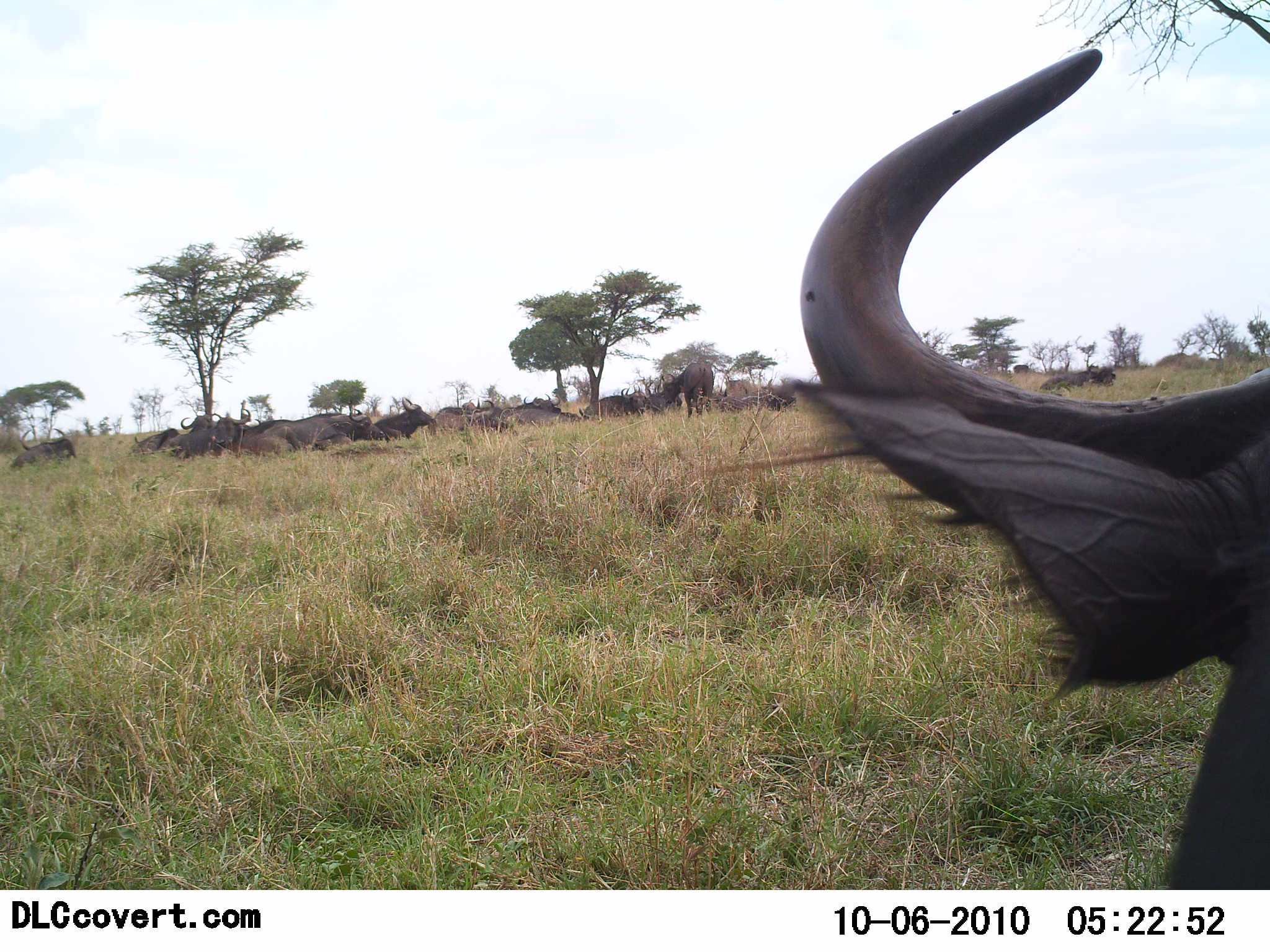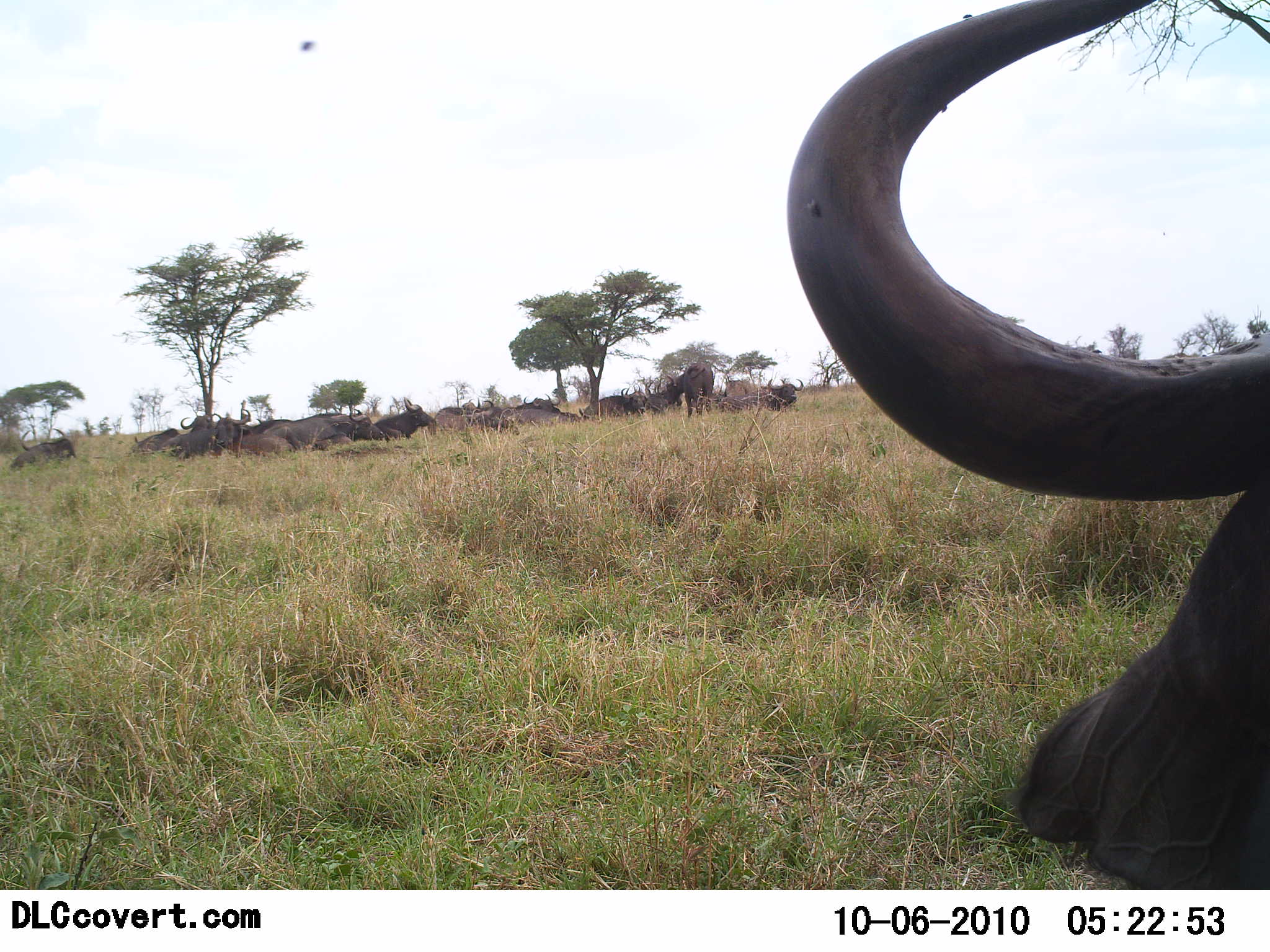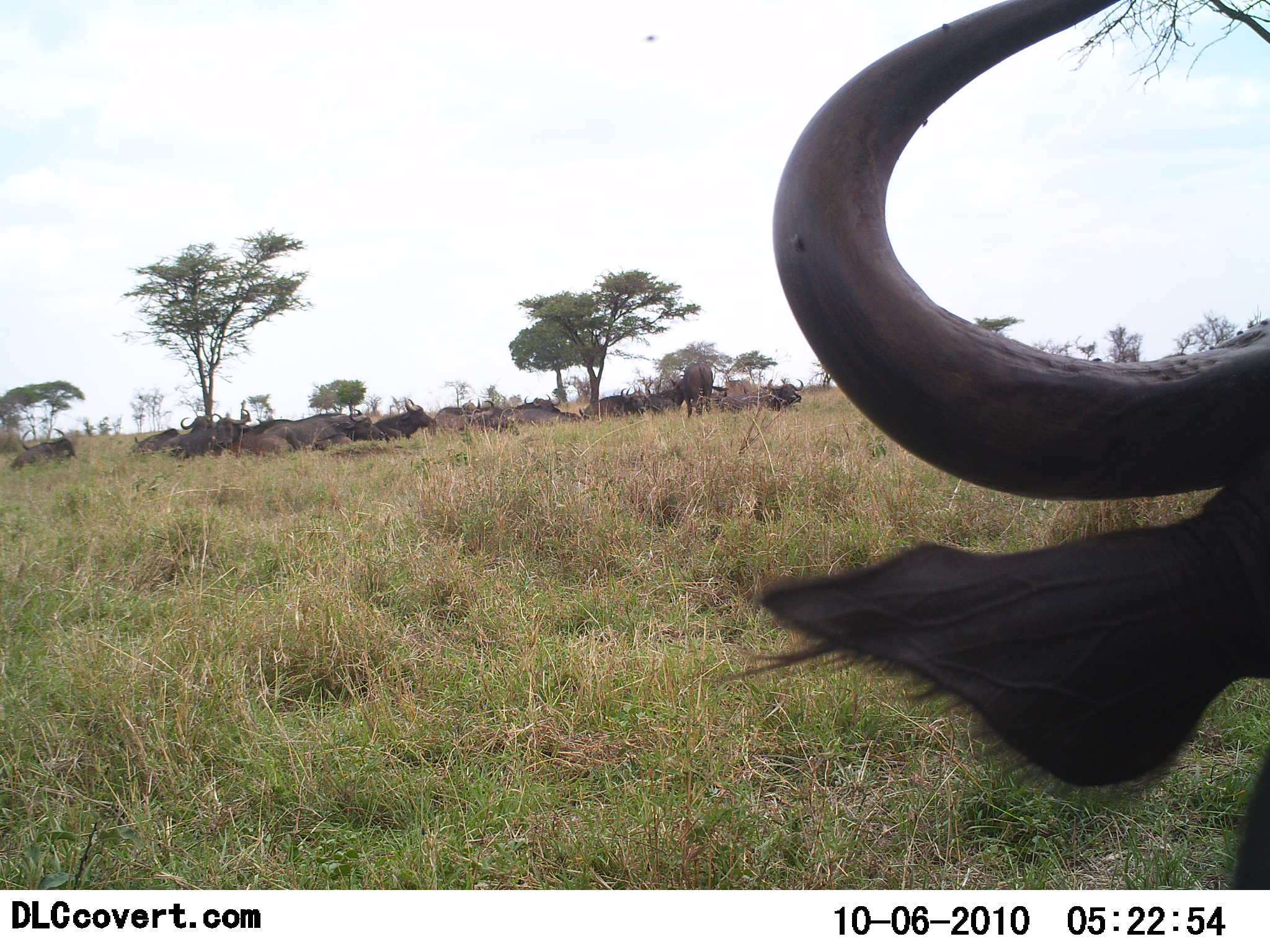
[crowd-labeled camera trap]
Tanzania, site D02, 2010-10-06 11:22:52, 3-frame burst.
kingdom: Animalia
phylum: Chordata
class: Mammalia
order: Artiodactyla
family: Bovidae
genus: Connochaetes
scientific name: Connochaetes taurinus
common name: blue wildebeest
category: wildebeest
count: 11-50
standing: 64%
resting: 71%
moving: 0%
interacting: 14%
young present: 0%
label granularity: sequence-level